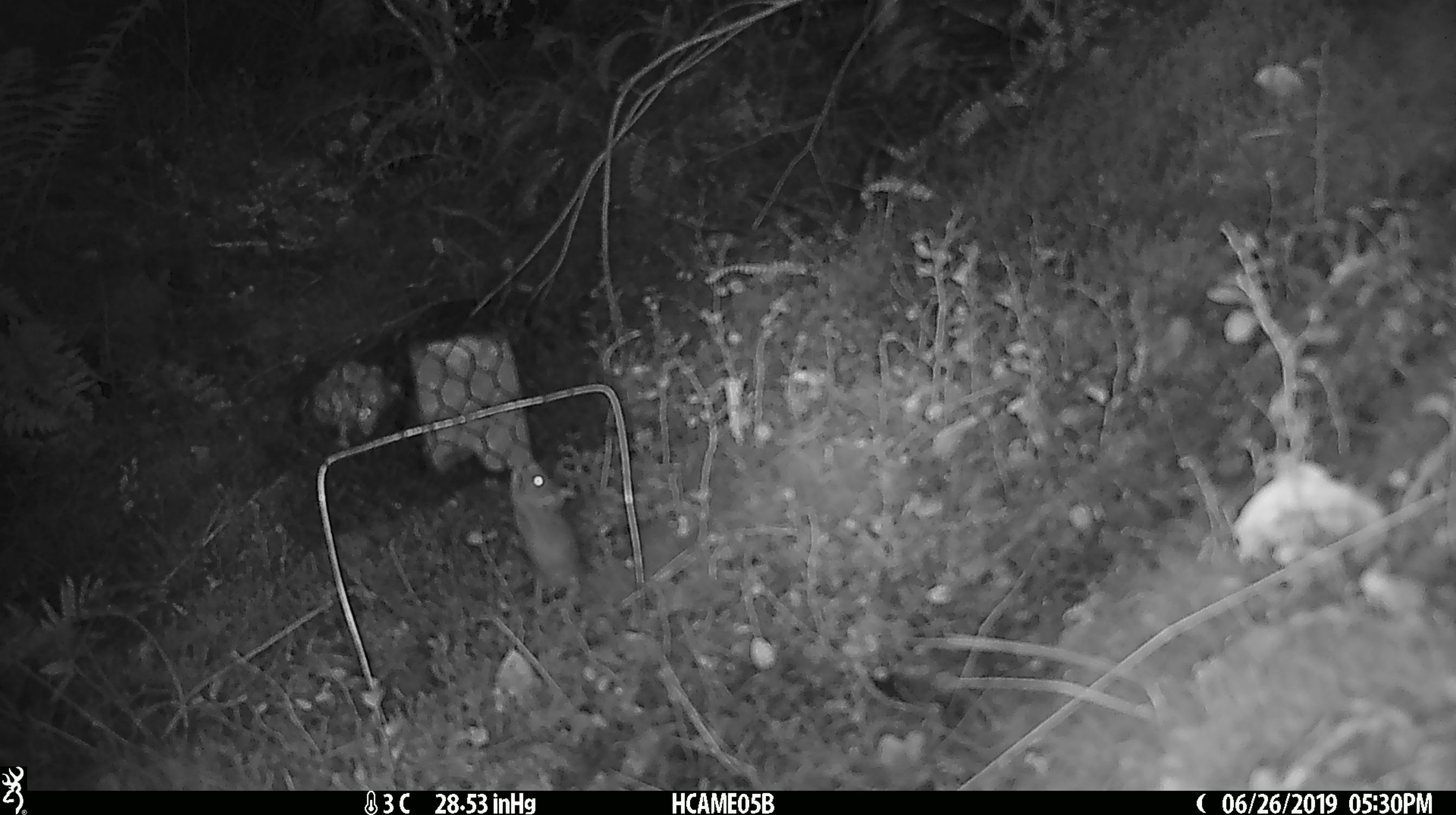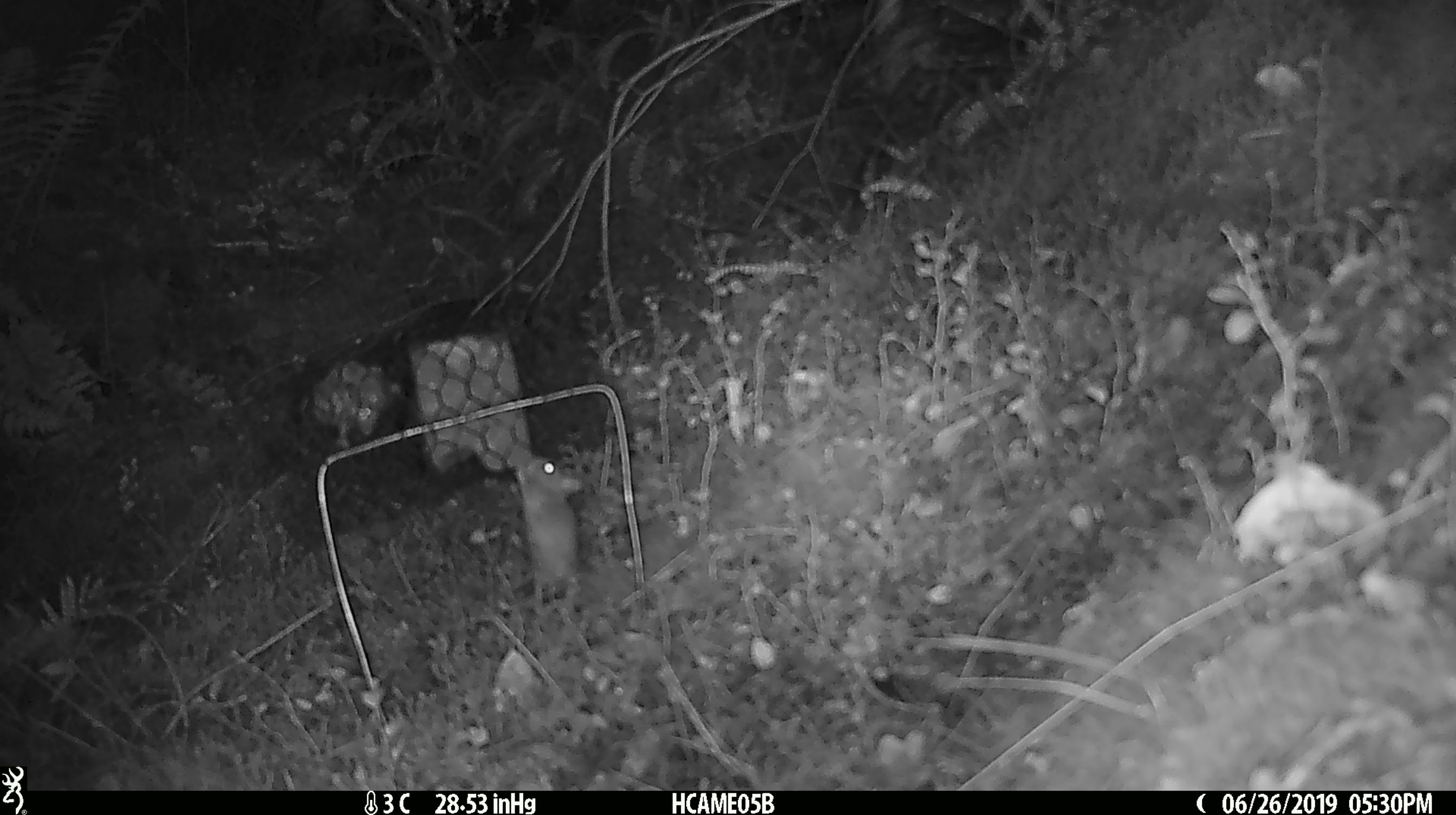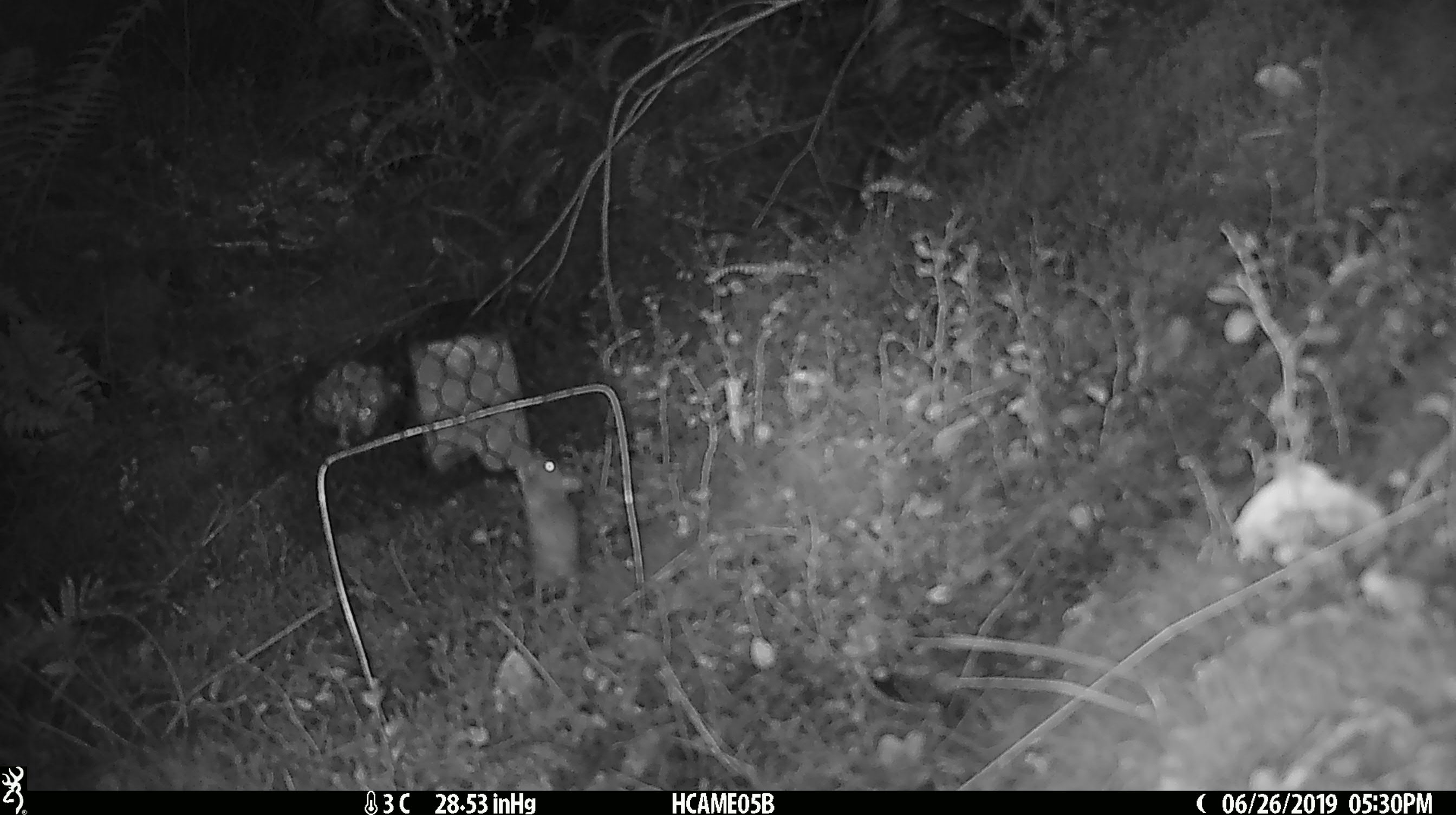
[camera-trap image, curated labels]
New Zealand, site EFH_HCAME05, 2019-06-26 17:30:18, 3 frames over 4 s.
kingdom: Animalia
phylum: Chordata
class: Mammalia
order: Rodentia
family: Muridae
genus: Mus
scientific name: Mus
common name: mouse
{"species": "mouse (Mus)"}